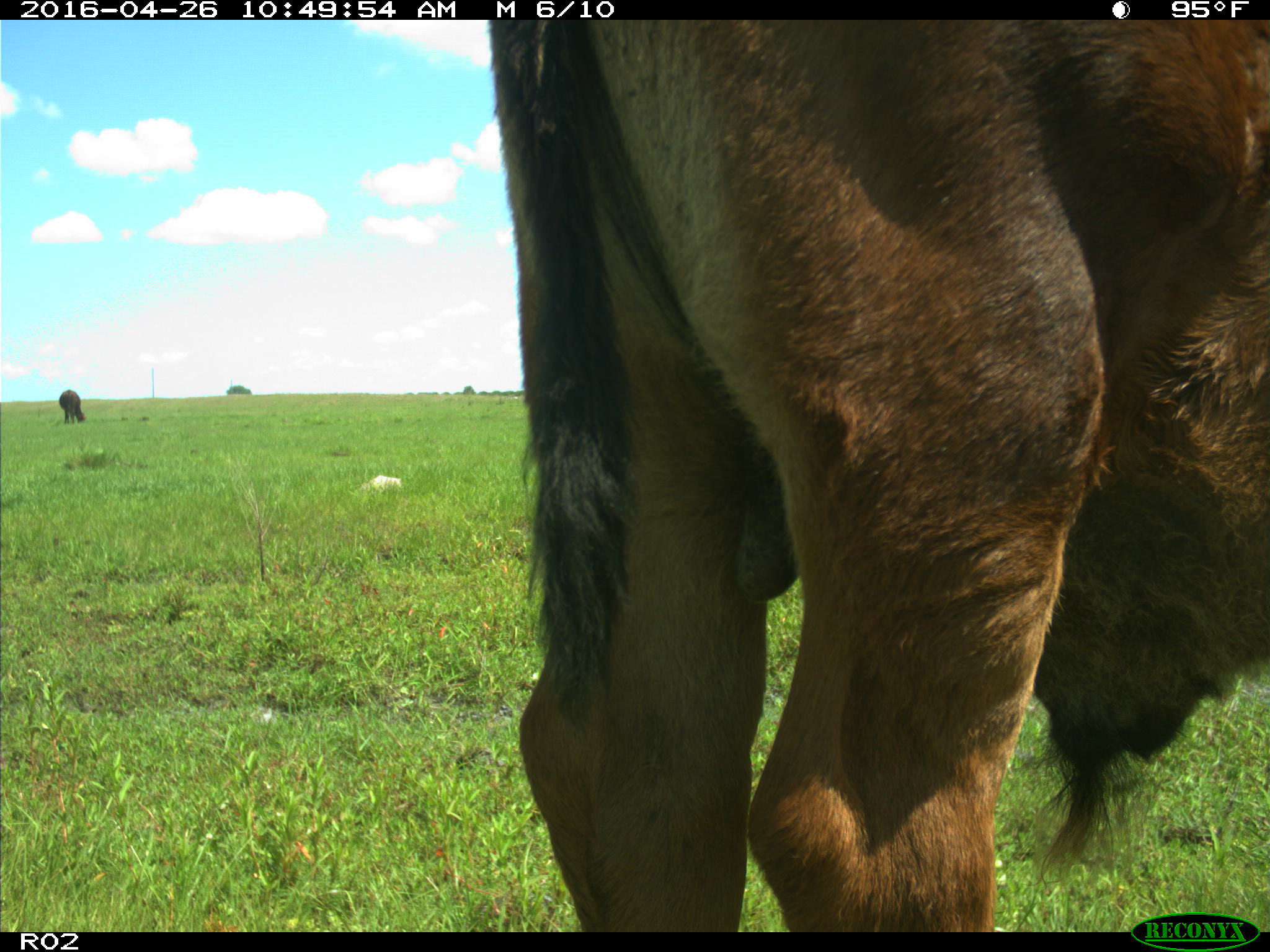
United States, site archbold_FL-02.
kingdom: Animalia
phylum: Chordata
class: Mammalia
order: Artiodactyla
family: Bovidae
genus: Bos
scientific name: Bos taurus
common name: domestic cow